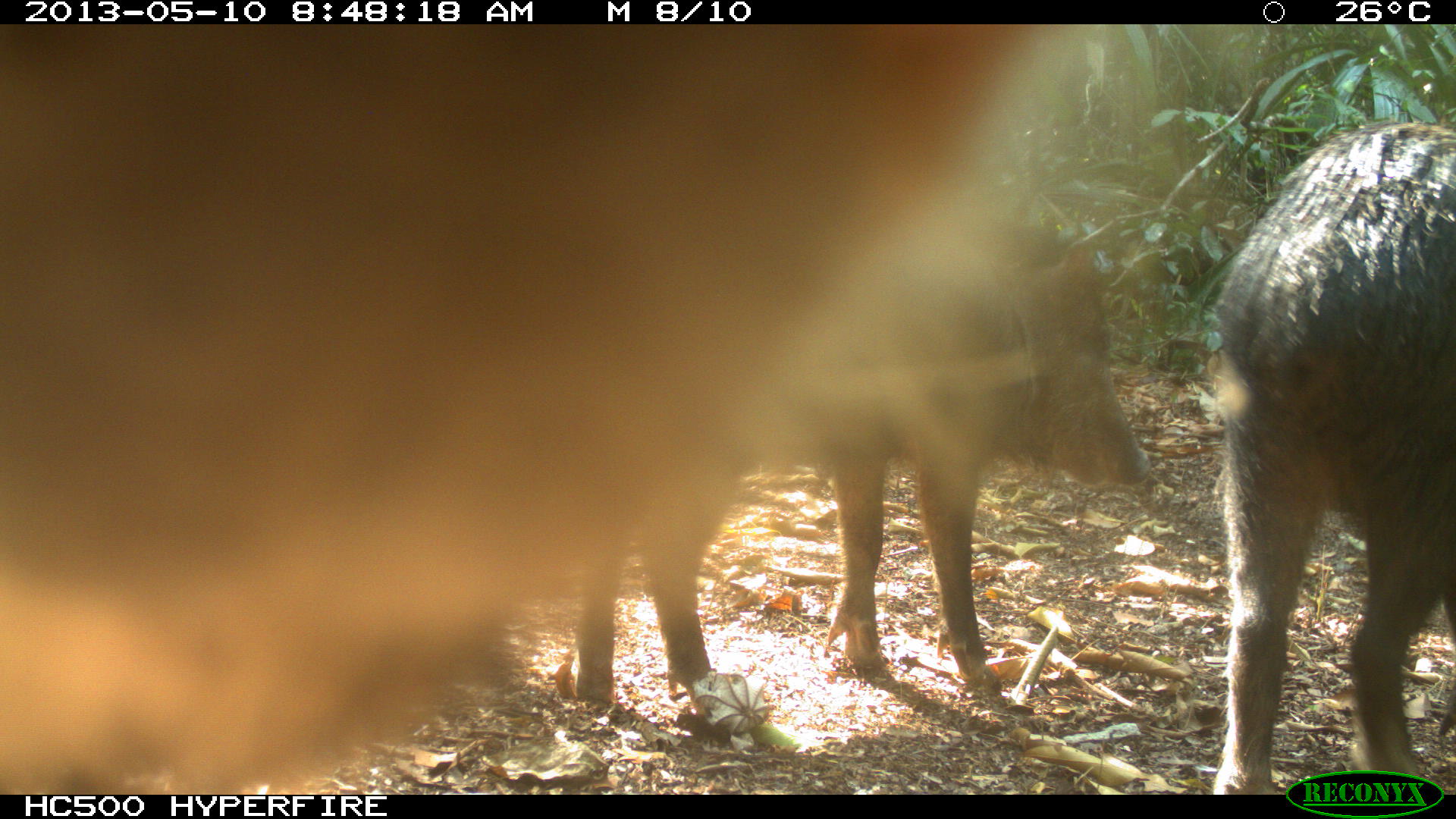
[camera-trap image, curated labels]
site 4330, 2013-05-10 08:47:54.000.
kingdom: Animalia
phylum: Chordata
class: Mammalia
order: Artiodactyla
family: Tayassuidae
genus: Tayassu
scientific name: Tayassu pecari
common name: white-lipped peccary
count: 4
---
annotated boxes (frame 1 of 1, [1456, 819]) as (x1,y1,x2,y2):
tayassu pecari: (0,23,1095,792); (572,203,1154,705); (1195,112,1452,791)